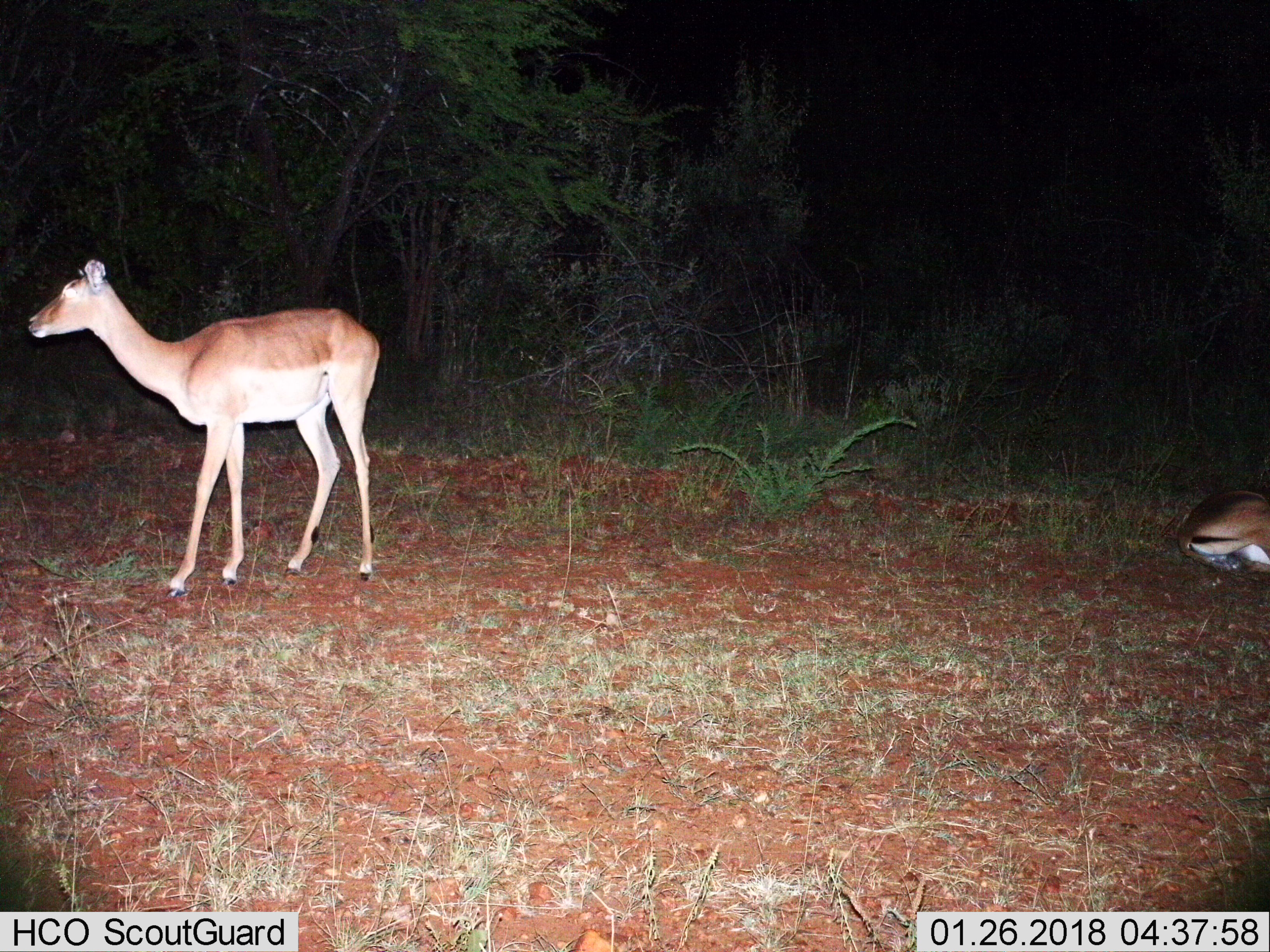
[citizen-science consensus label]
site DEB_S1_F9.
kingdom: Animalia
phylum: Chordata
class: Mammalia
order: Artiodactyla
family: Bovidae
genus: Aepyceros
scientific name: Aepyceros melampus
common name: impala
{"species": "impala (Aepyceros melampus)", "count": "2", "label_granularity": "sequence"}